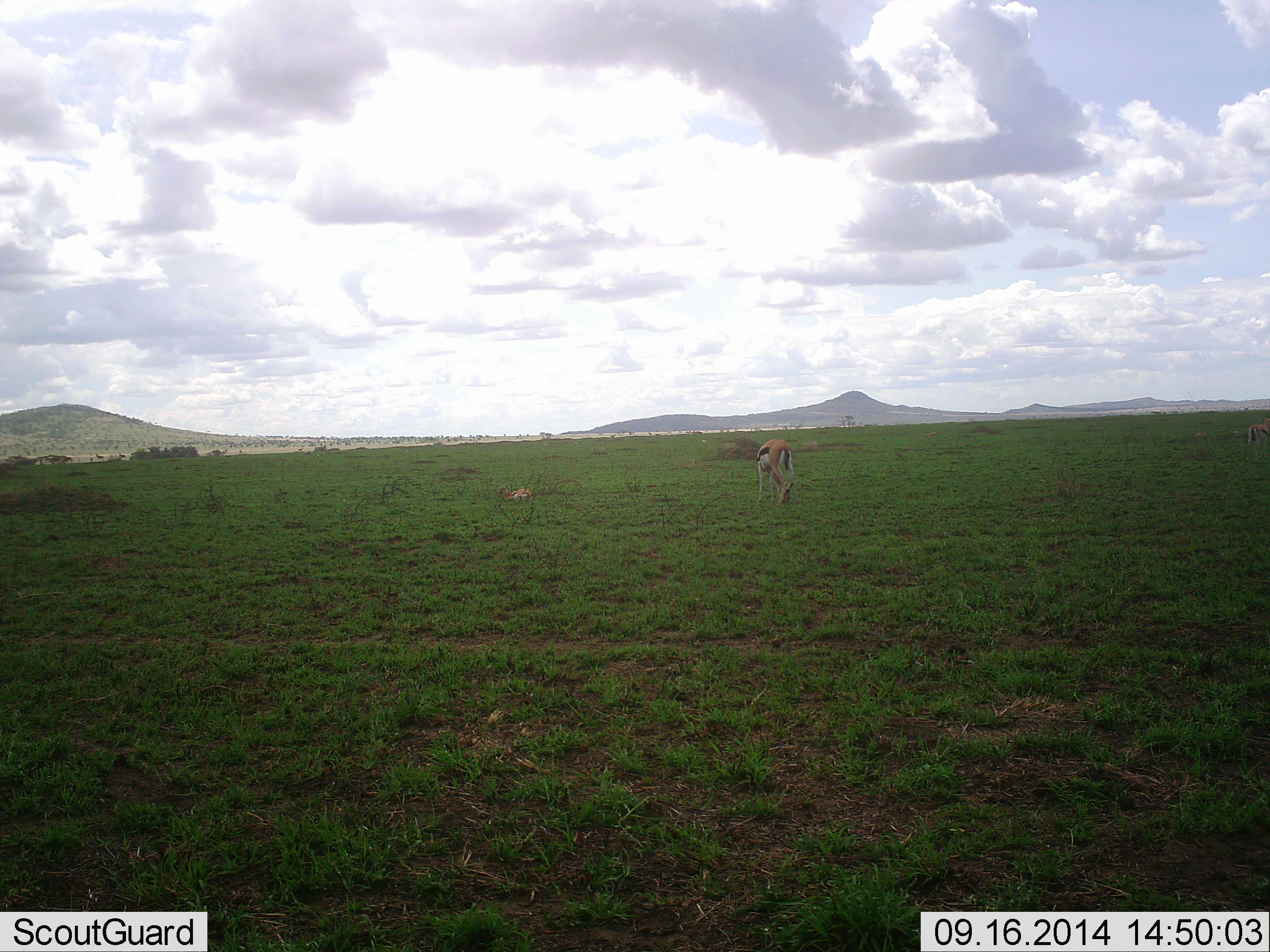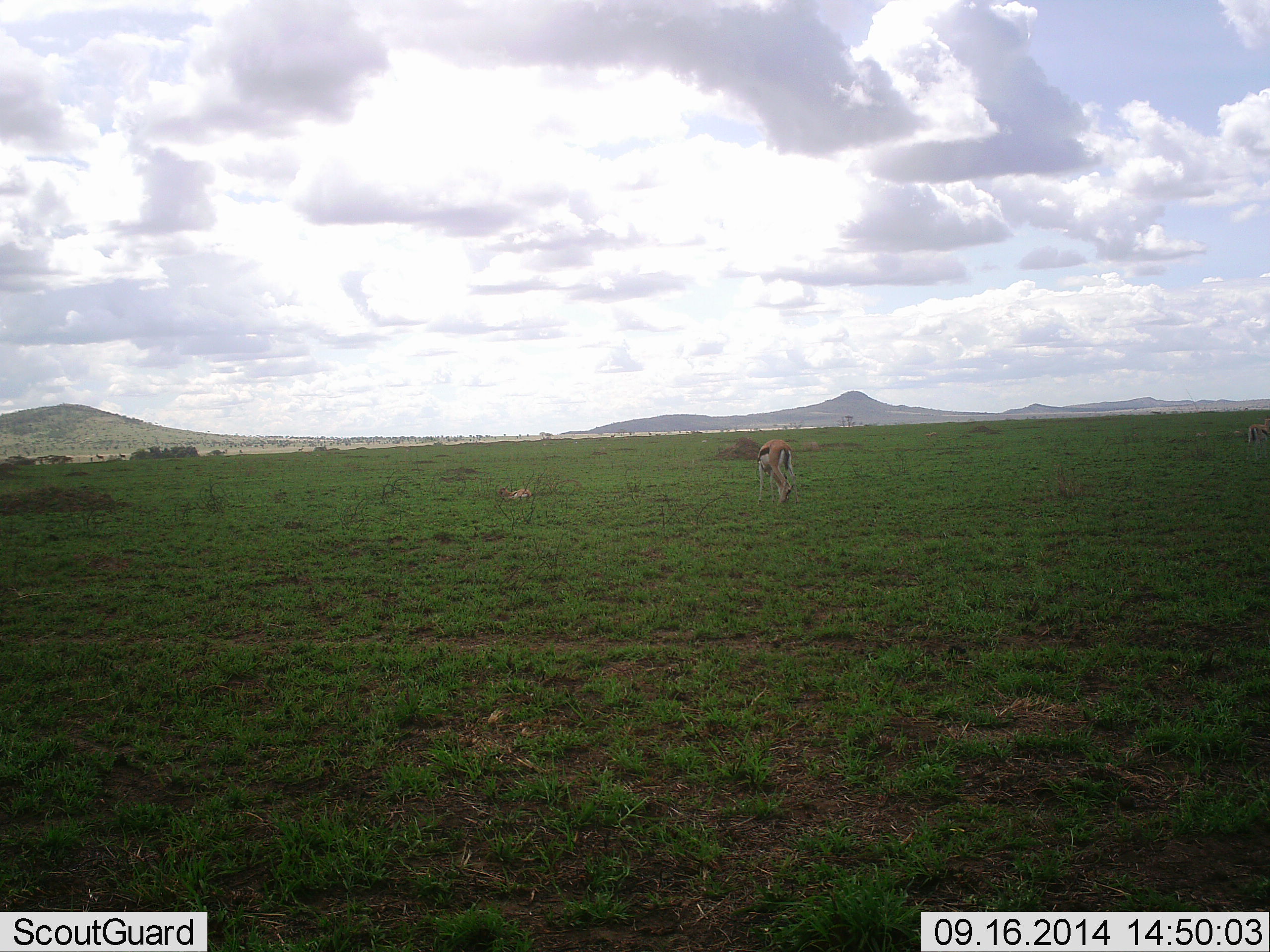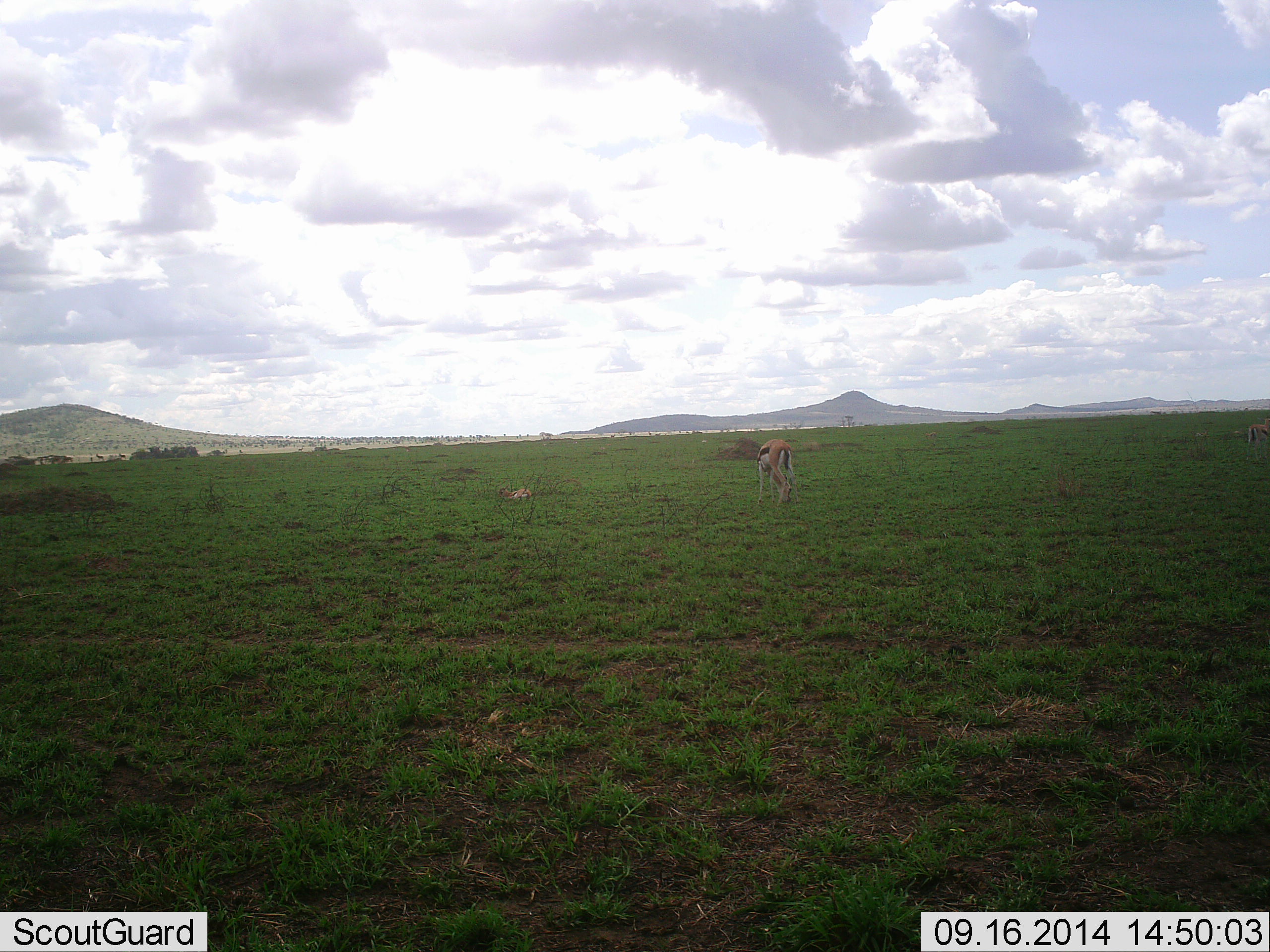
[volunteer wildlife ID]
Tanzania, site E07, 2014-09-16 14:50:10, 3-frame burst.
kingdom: Animalia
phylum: Chordata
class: Mammalia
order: Artiodactyla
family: Bovidae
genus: Eudorcas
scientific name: Eudorcas thomsonii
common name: thomson's gazelle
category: gazellethomsons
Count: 1.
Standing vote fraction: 30%.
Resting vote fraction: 30%.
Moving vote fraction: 0%.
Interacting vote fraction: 0%.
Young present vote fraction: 10%.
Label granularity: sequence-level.